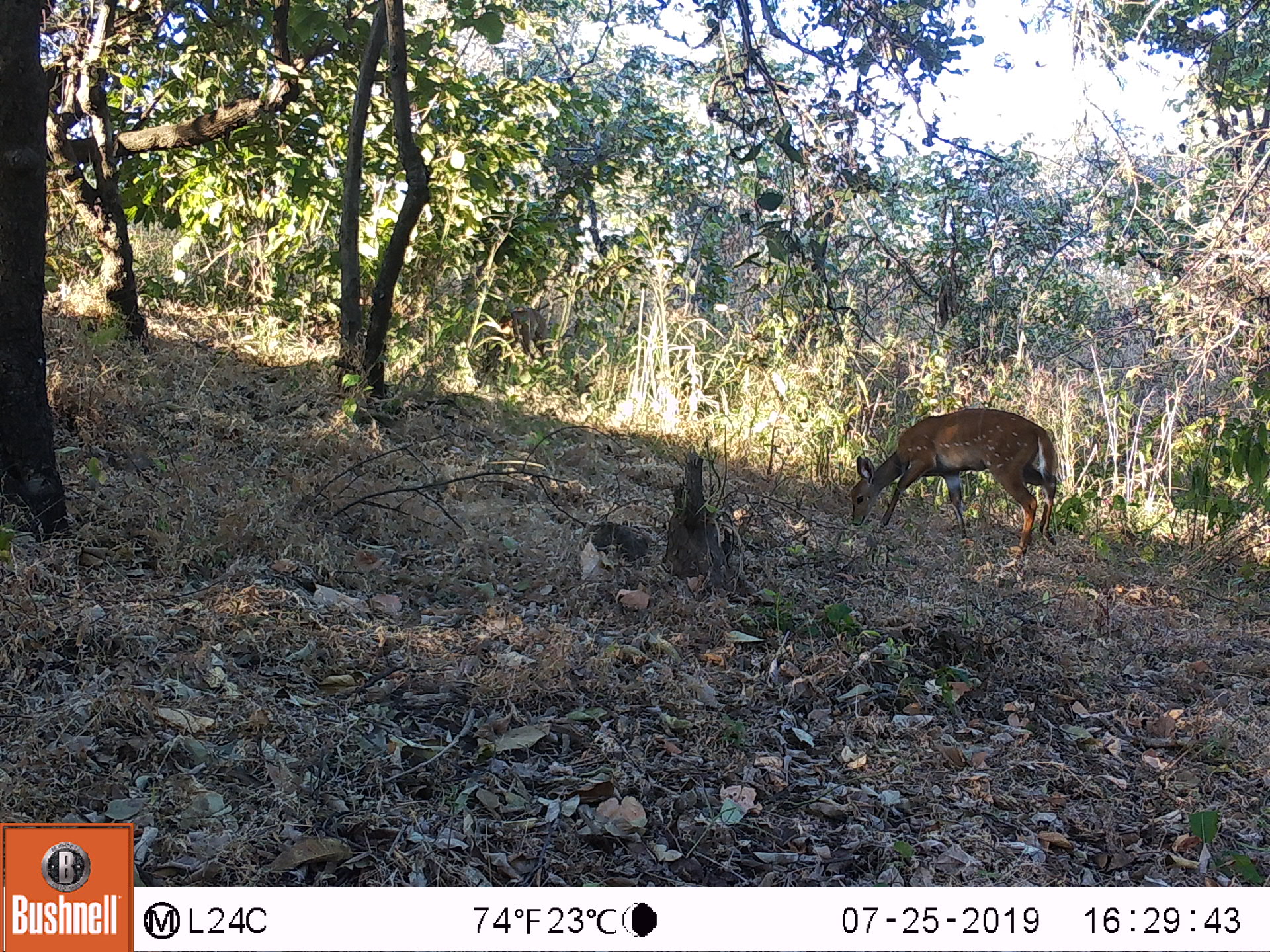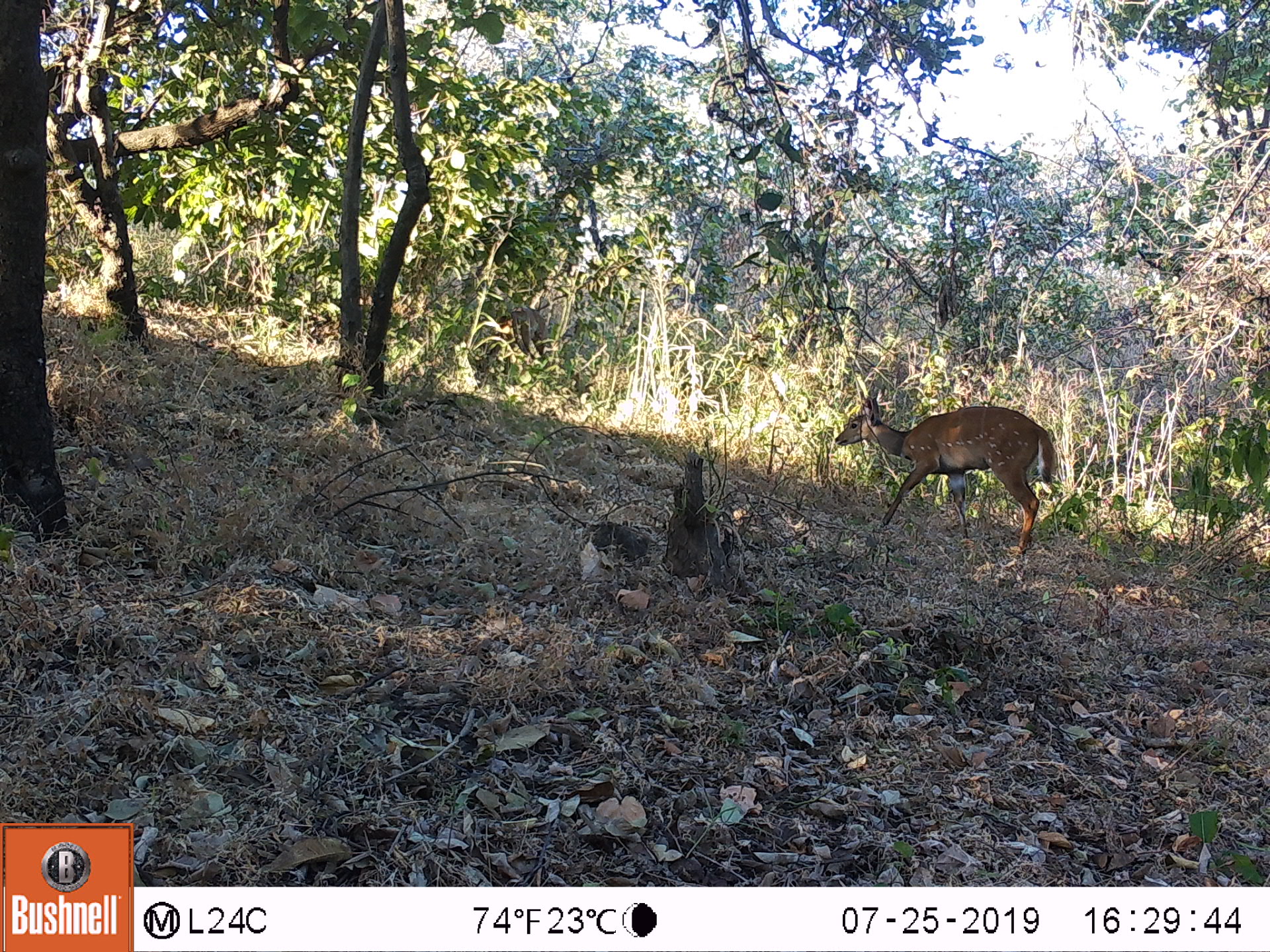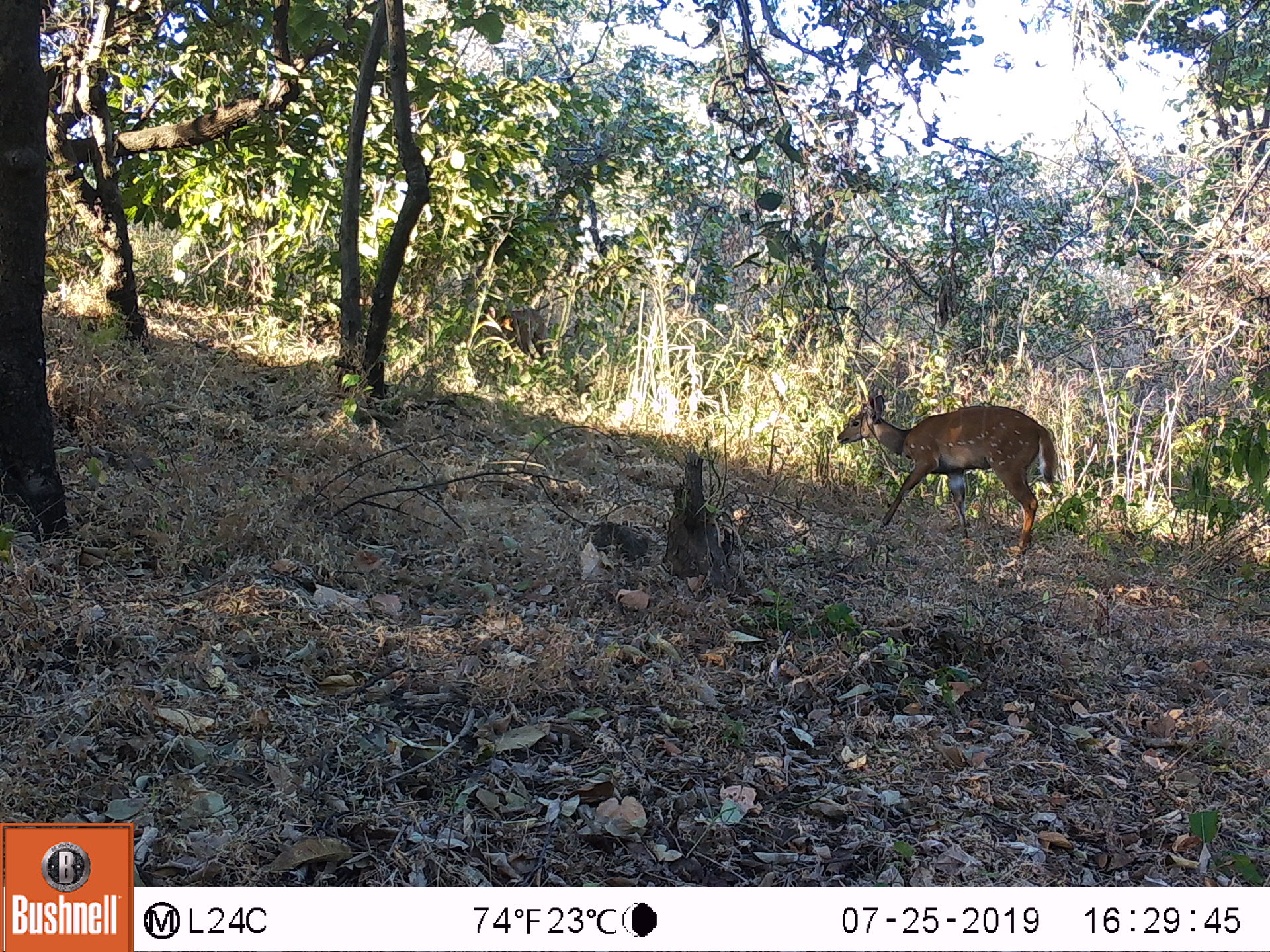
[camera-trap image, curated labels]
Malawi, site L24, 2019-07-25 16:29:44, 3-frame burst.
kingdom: Animalia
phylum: Chordata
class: Mammalia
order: Artiodactyla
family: Bovidae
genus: Tragelaphus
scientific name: Tragelaphus sylvaticus sylvaticus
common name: cape bushbuck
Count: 1.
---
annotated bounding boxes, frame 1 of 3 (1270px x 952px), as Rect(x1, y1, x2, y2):
cape bushbuck: Rect(841, 405, 1066, 573)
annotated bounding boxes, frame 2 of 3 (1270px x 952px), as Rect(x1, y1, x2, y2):
cape bushbuck: Rect(835, 388, 1058, 559)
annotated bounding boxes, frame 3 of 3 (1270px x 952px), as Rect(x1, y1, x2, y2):
cape bushbuck: Rect(833, 392, 1056, 551)